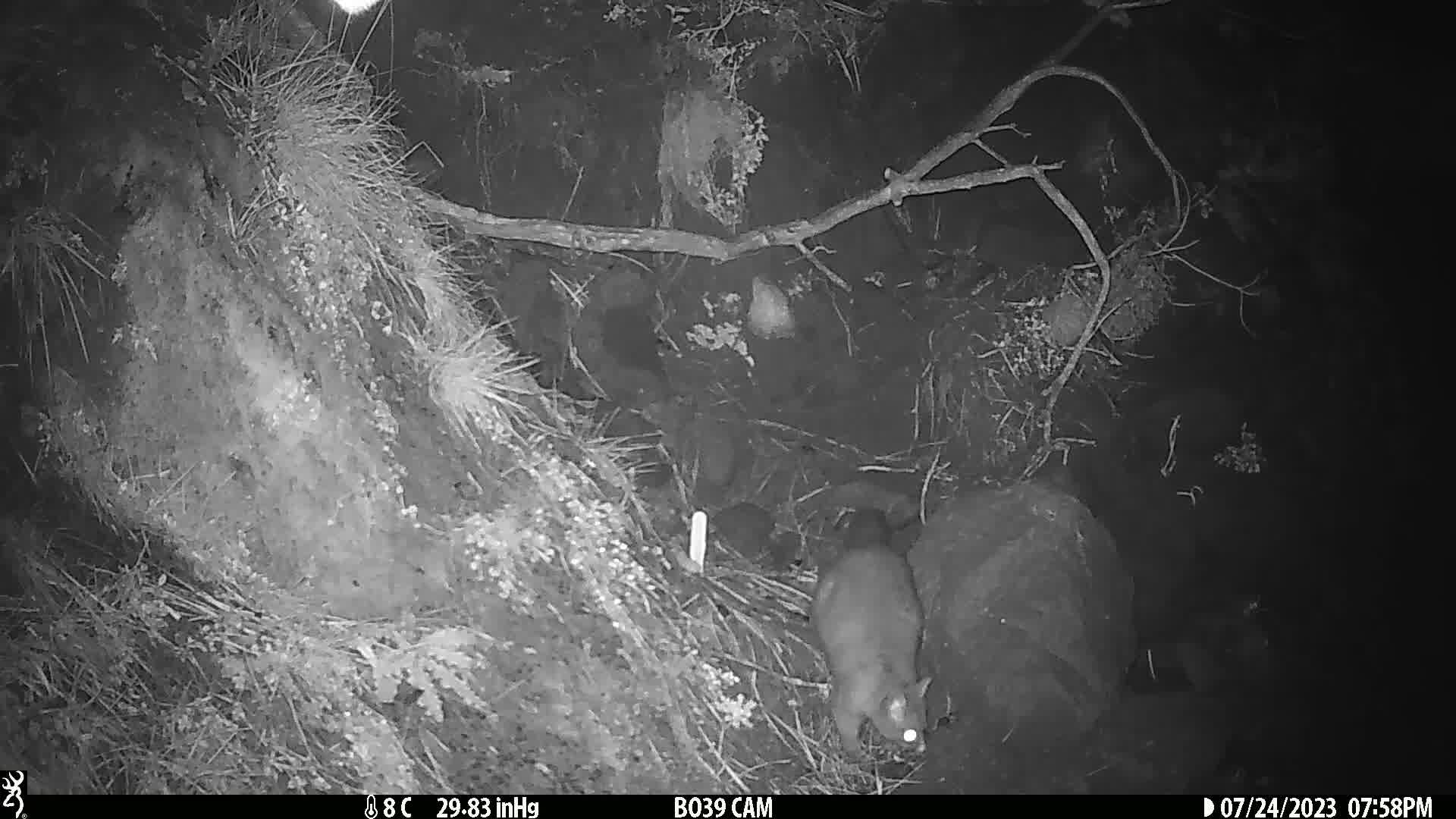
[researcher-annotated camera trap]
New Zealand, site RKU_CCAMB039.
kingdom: Animalia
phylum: Chordata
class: Mammalia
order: Diprotodontia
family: Phalangeridae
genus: Trichosurus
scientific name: Trichosurus vulpecula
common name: common brushtail possum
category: possum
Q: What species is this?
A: Possum (common brushtail possum) (Trichosurus vulpecula).